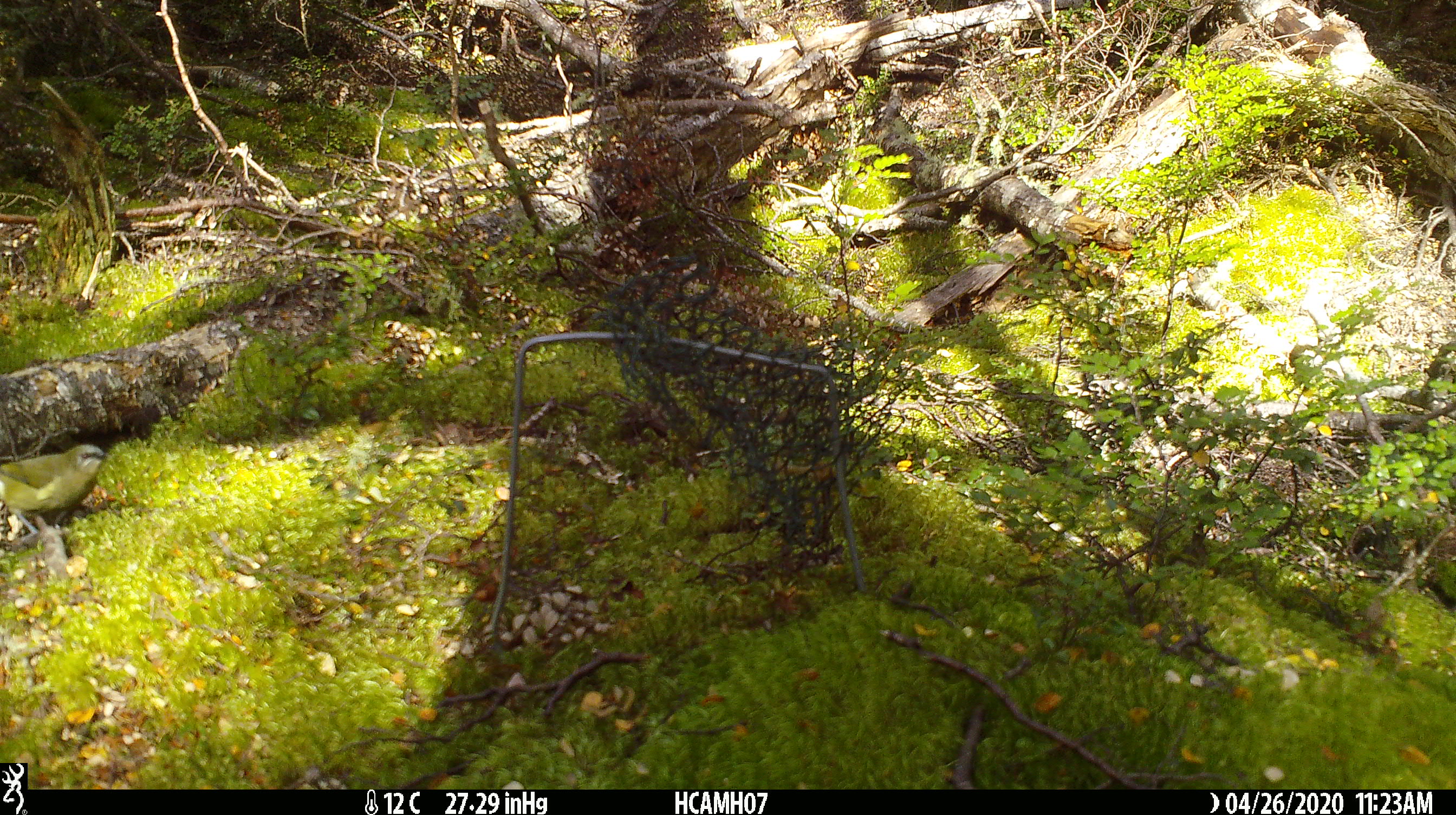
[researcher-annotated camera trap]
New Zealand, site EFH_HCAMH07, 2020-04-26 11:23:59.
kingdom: Animalia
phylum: Chordata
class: Aves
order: Passeriformes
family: Meliphagidae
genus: Anthornis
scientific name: Anthornis melanura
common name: new zealand bellbird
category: bellbird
Bellbird (new zealand bellbird) (Anthornis melanura).